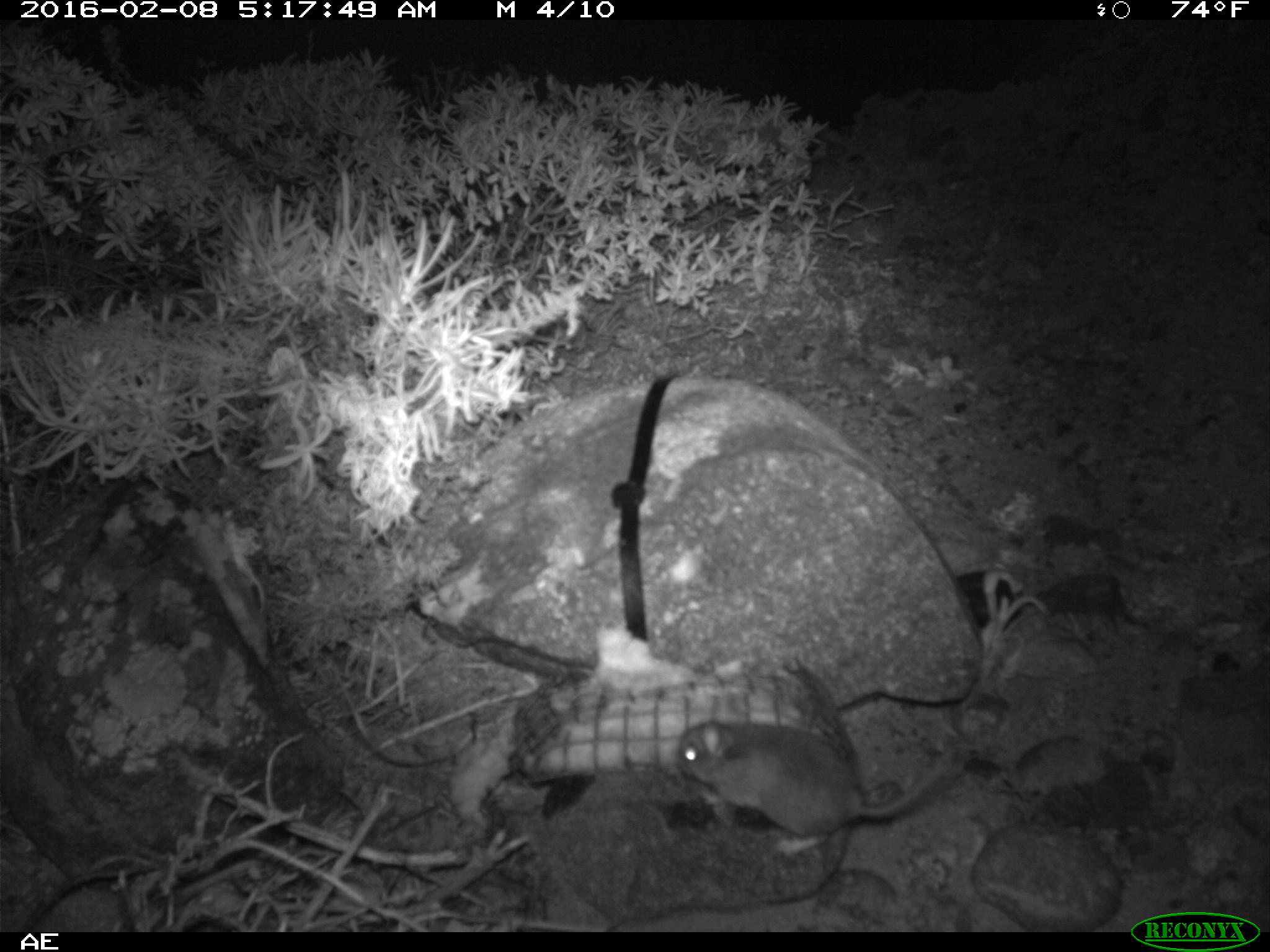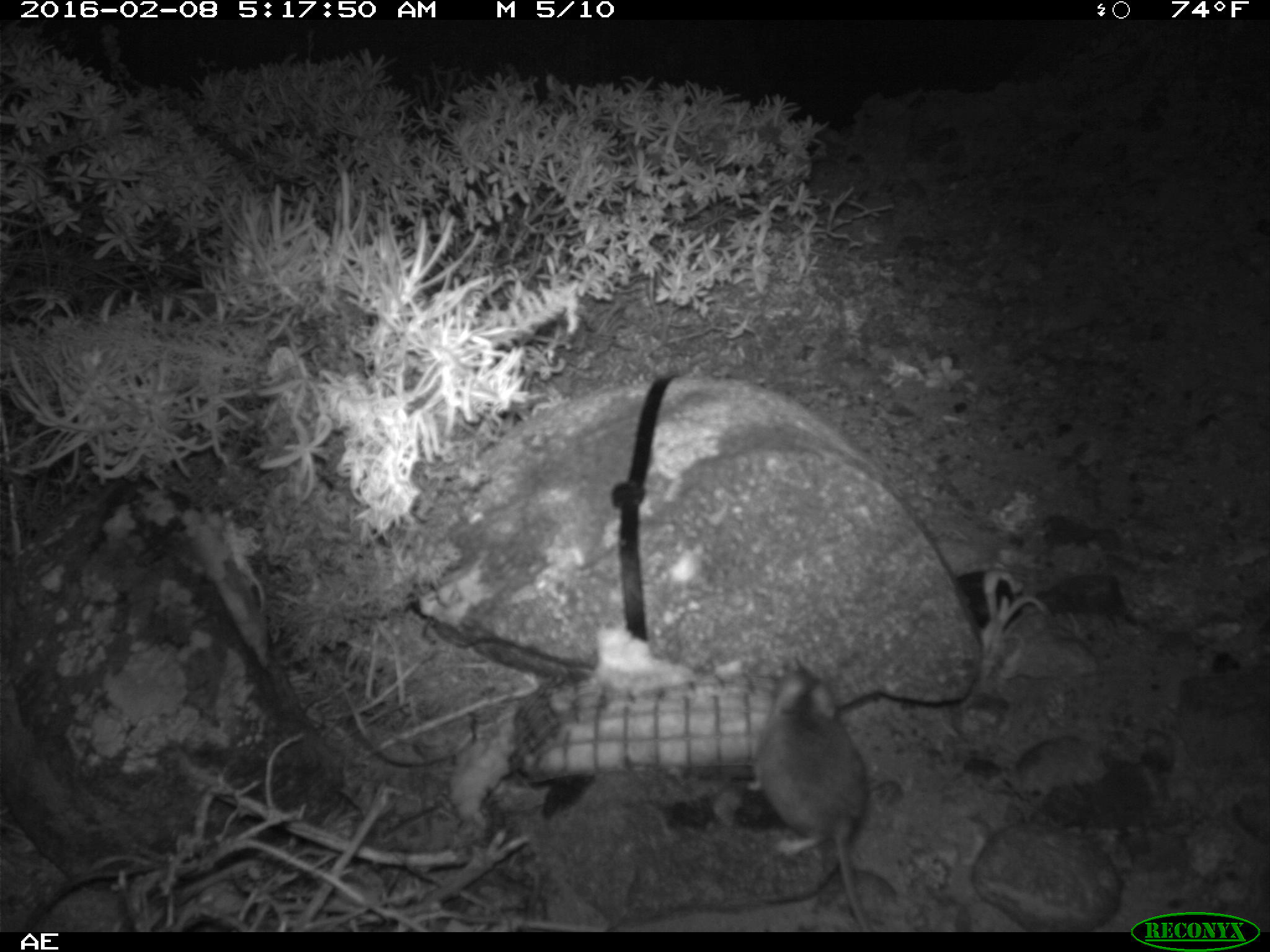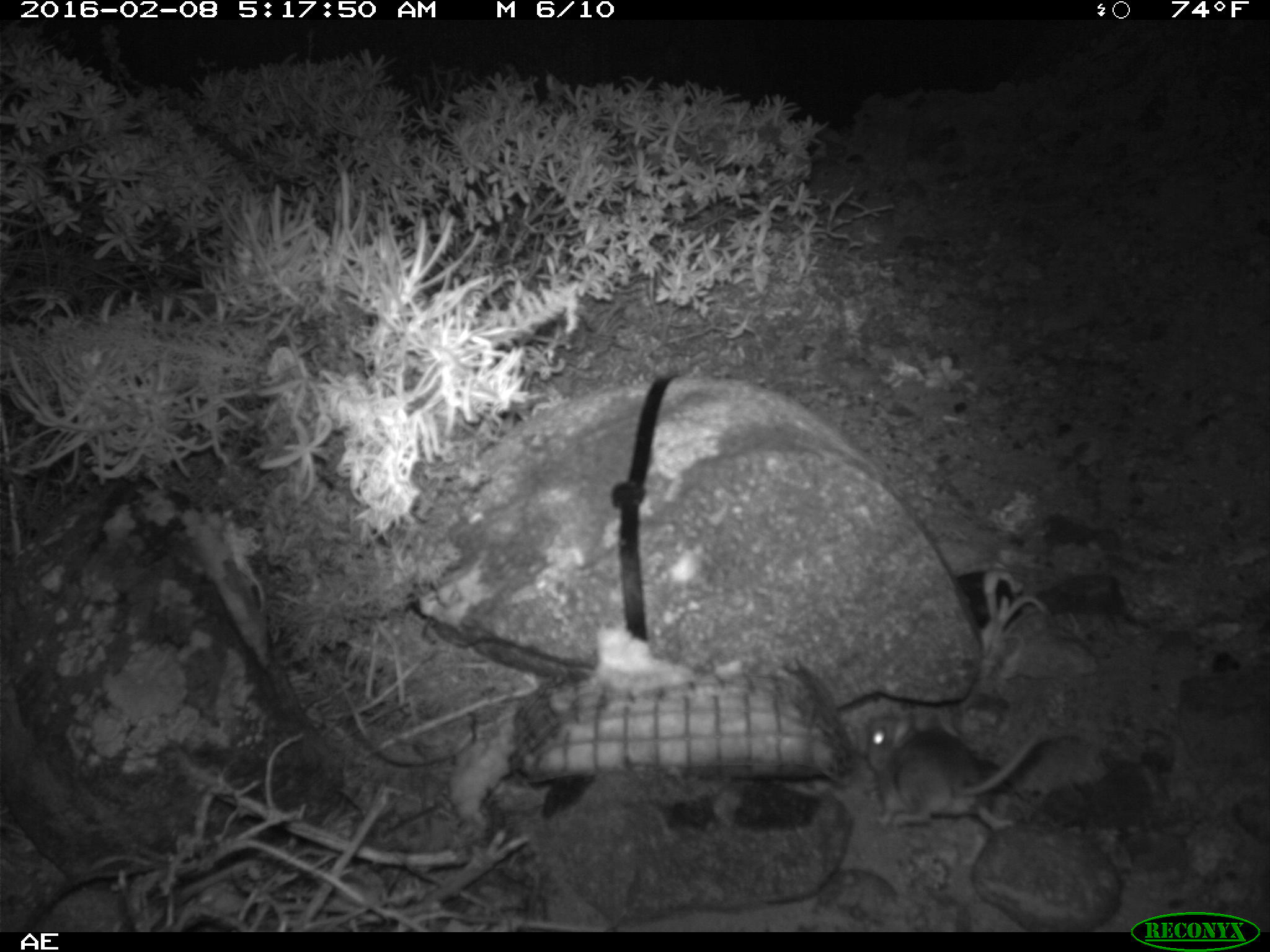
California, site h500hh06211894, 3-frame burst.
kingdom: Animalia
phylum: Chordata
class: Mammalia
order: Rodentia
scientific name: Rodentia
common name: rodent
Rodent (Rodentia).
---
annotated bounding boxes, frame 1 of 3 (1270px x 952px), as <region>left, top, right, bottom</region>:
rodent: <region>674, 719, 954, 858</region>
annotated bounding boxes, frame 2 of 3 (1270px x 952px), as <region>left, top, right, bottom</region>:
rodent: <region>758, 654, 875, 933</region>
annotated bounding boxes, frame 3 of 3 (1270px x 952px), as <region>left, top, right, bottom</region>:
rodent: <region>865, 712, 1046, 829</region>